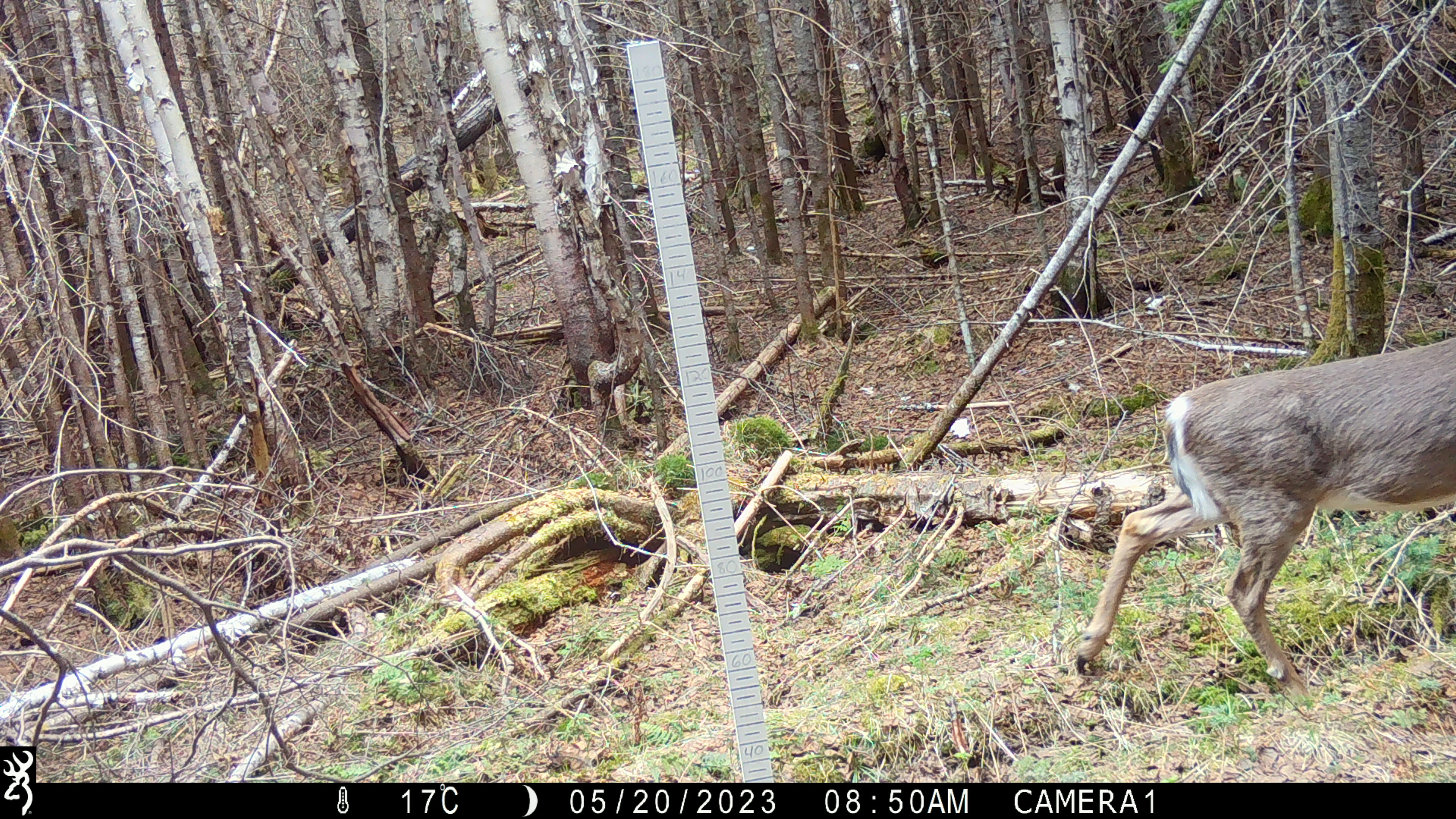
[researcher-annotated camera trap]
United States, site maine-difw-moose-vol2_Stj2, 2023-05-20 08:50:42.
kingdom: Animalia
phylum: Chordata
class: Mammalia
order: Artiodactyla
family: Cervidae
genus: Odocoileus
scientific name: Odocoileus virginianus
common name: white-tailed deer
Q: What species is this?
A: White-tailed deer (Odocoileus virginianus).